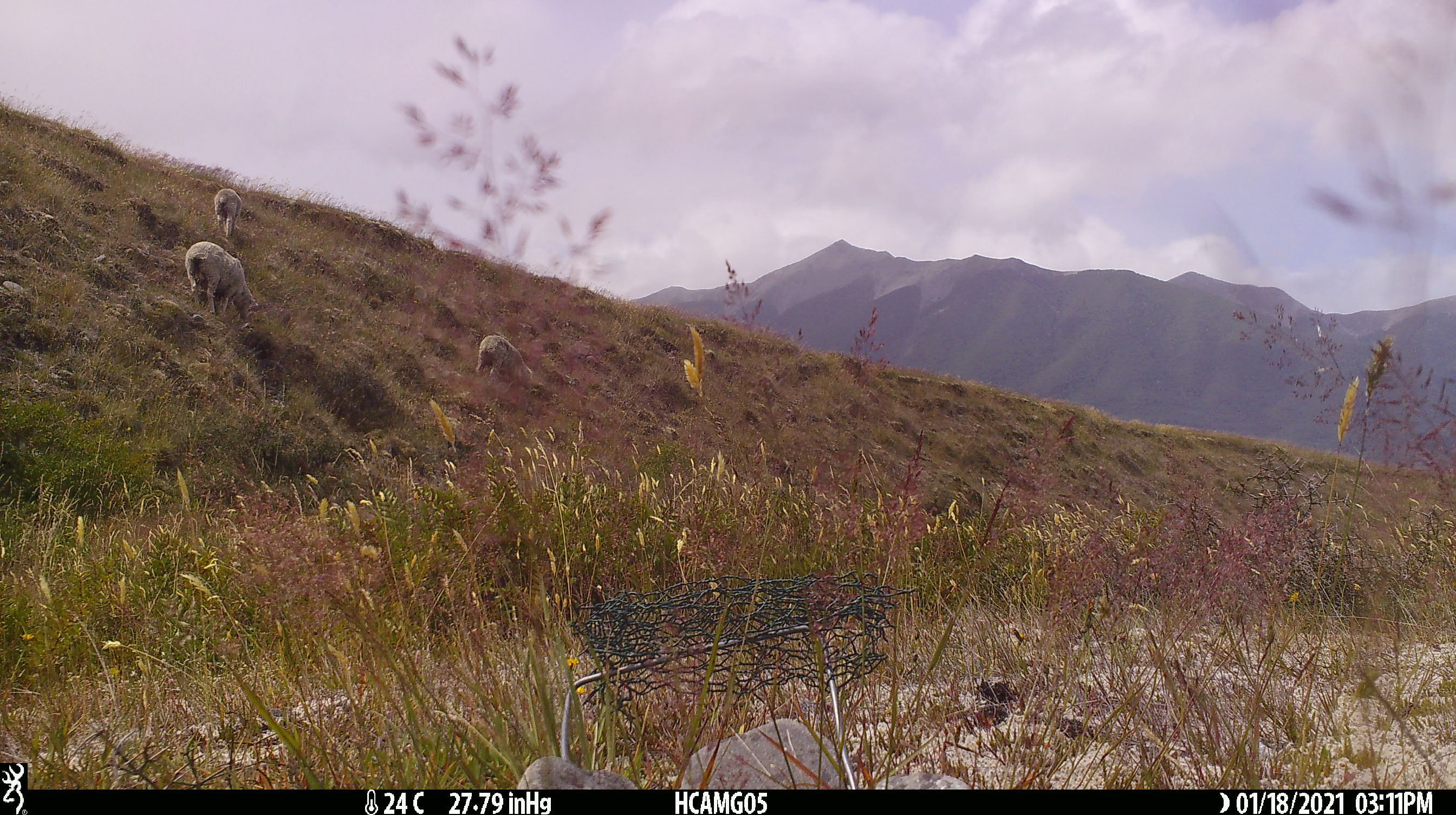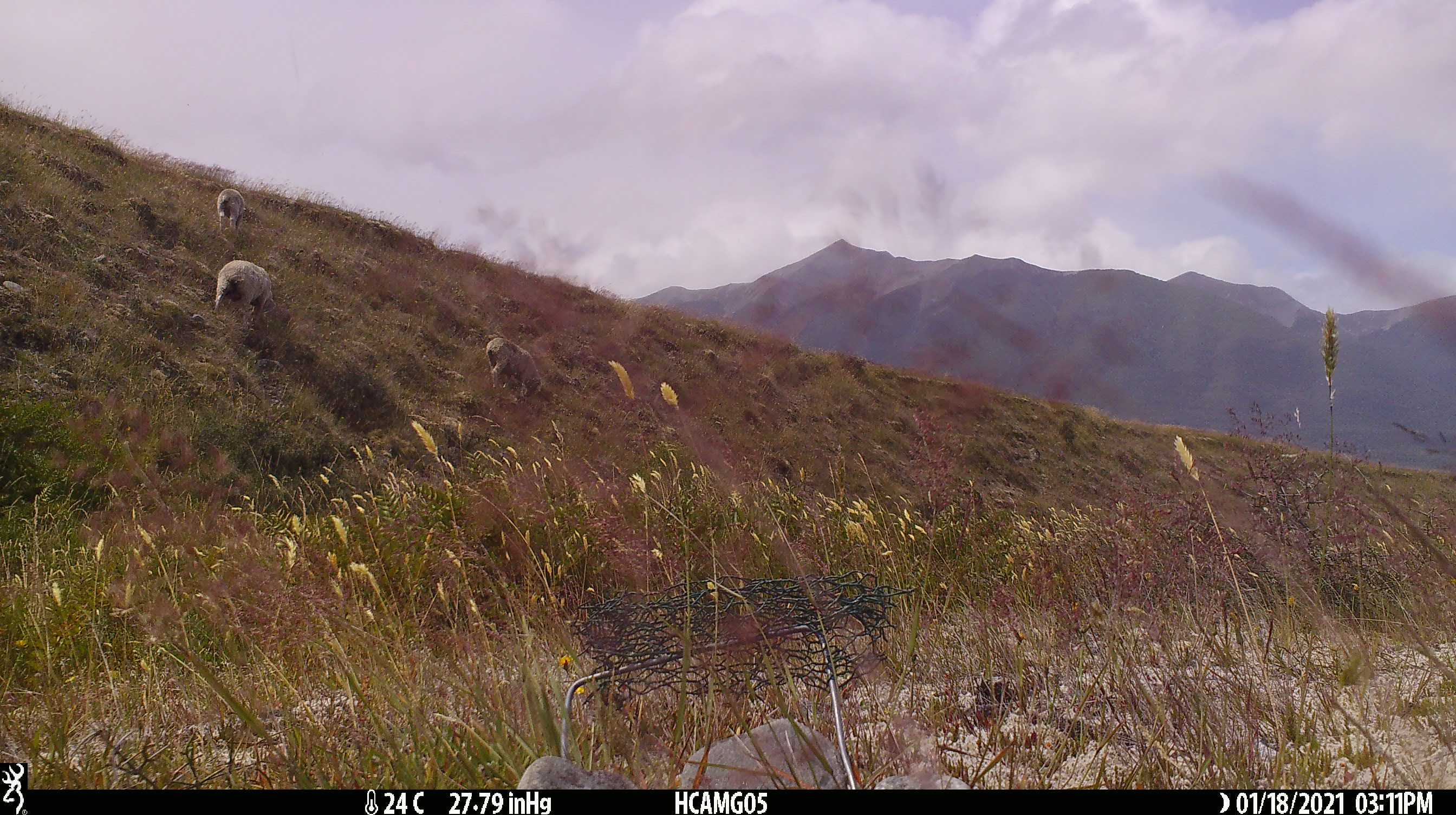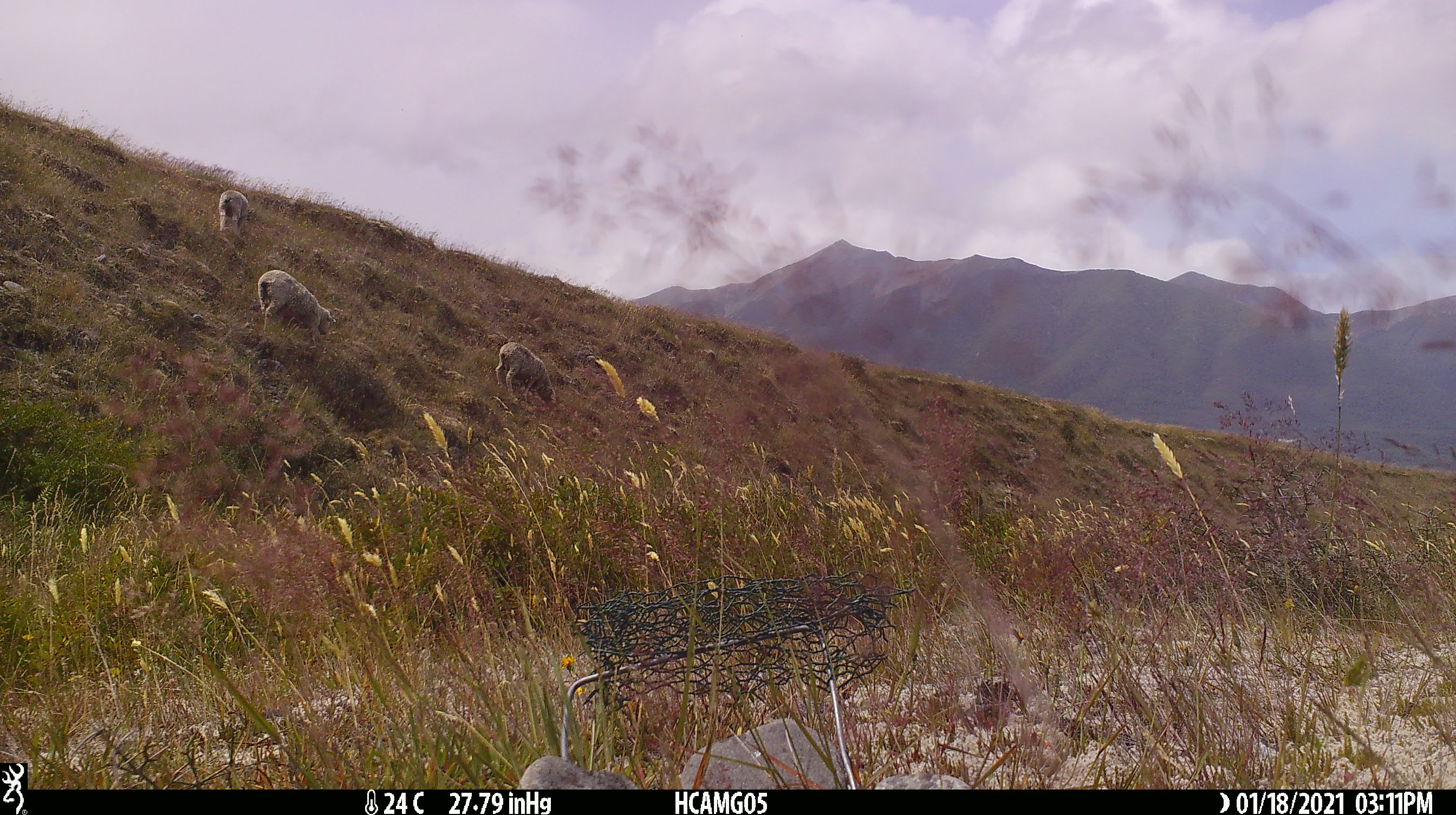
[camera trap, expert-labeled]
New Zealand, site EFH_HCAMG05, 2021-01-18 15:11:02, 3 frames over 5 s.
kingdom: Animalia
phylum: Chordata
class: Mammalia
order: Artiodactyla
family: Bovidae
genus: Ovis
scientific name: Ovis aries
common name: domestic sheep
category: sheep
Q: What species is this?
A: Sheep (domestic sheep) (Ovis aries).